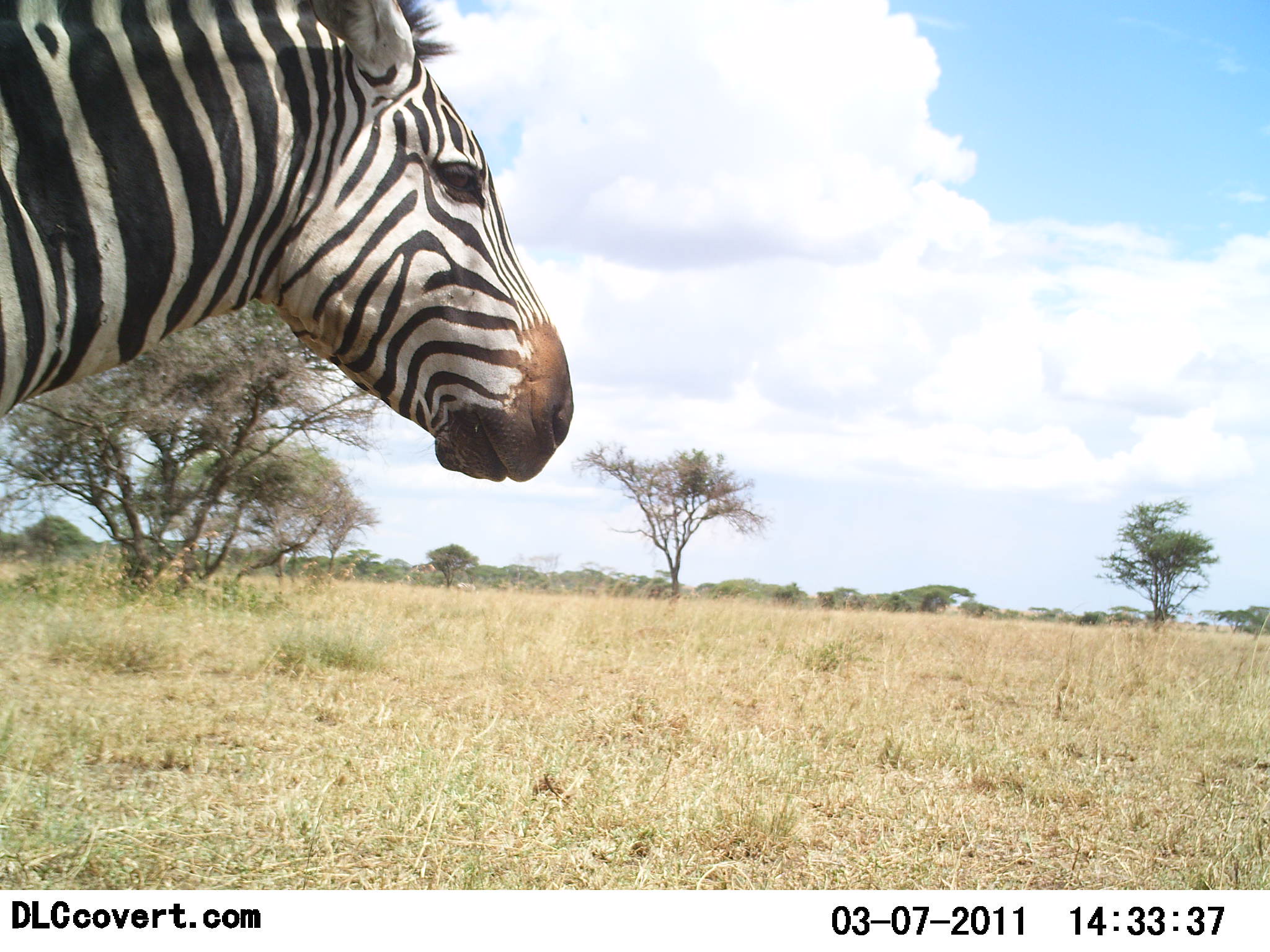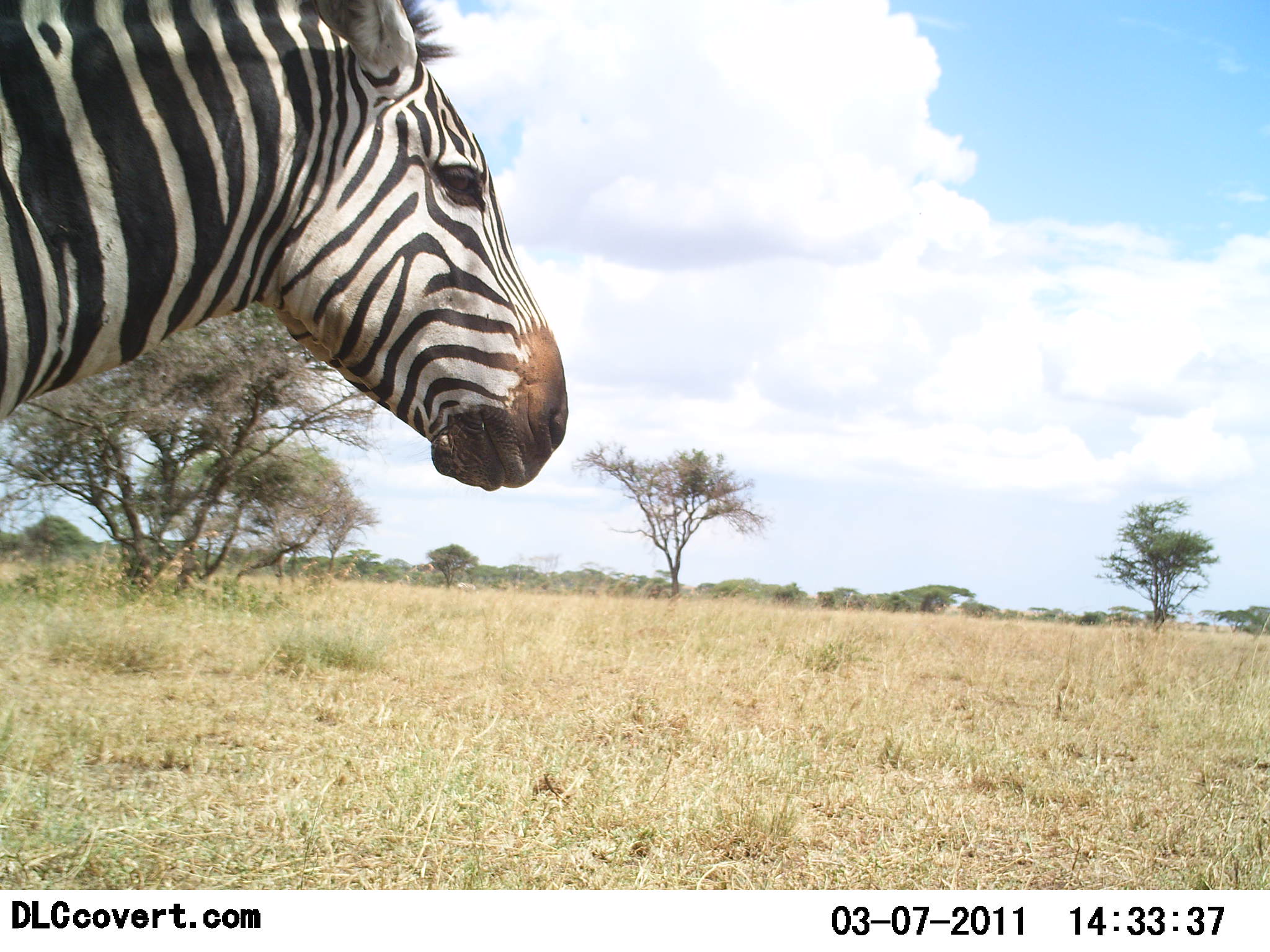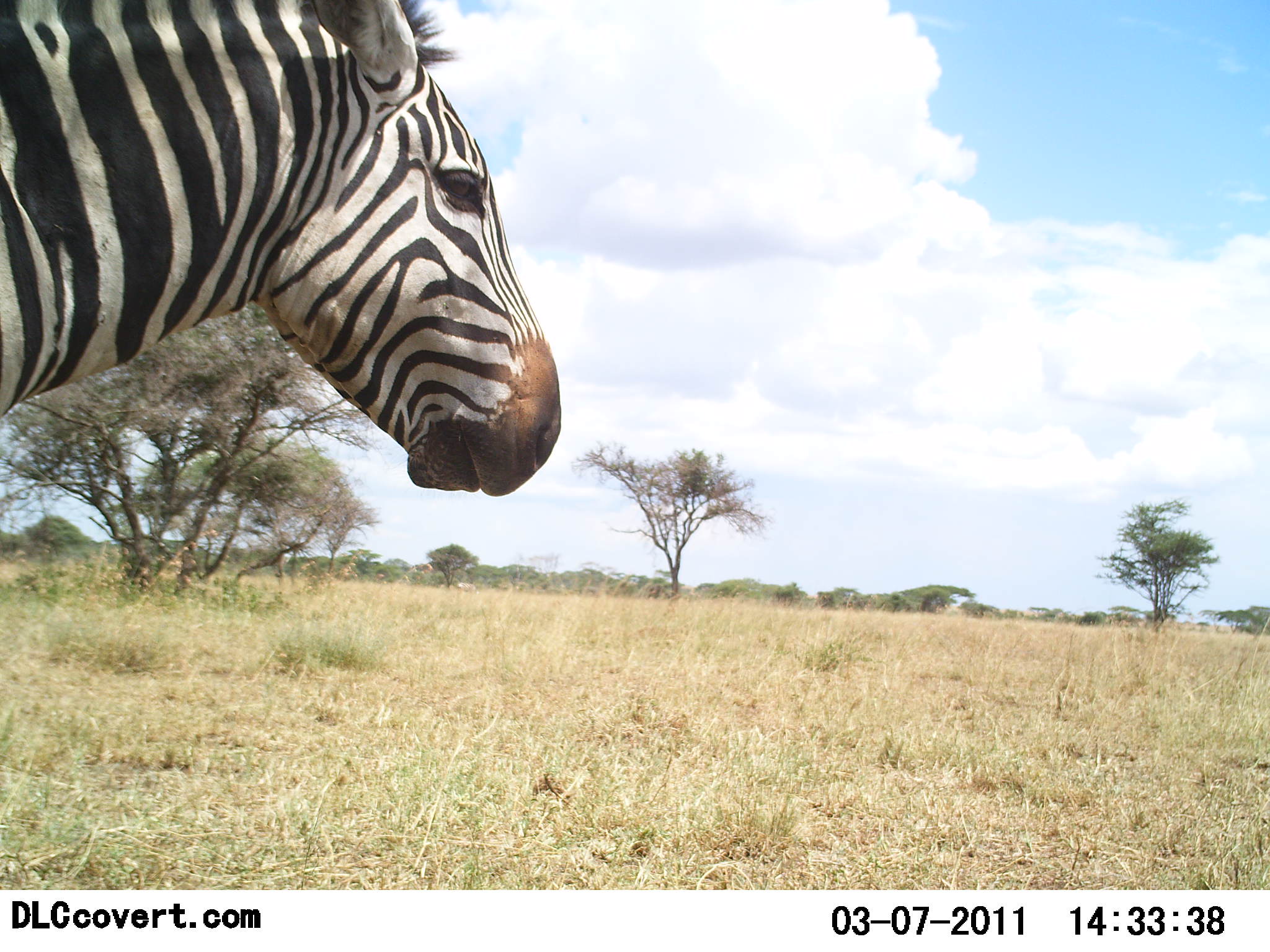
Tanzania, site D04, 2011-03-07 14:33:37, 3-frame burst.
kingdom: Animalia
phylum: Chordata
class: Mammalia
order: Perissodactyla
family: Equidae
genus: Equus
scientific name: Equus quagga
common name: plains zebra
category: zebra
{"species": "zebra (plains zebra) (Equus quagga)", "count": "1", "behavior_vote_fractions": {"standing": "73%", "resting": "0%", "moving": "27%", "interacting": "0%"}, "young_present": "0%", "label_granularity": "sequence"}